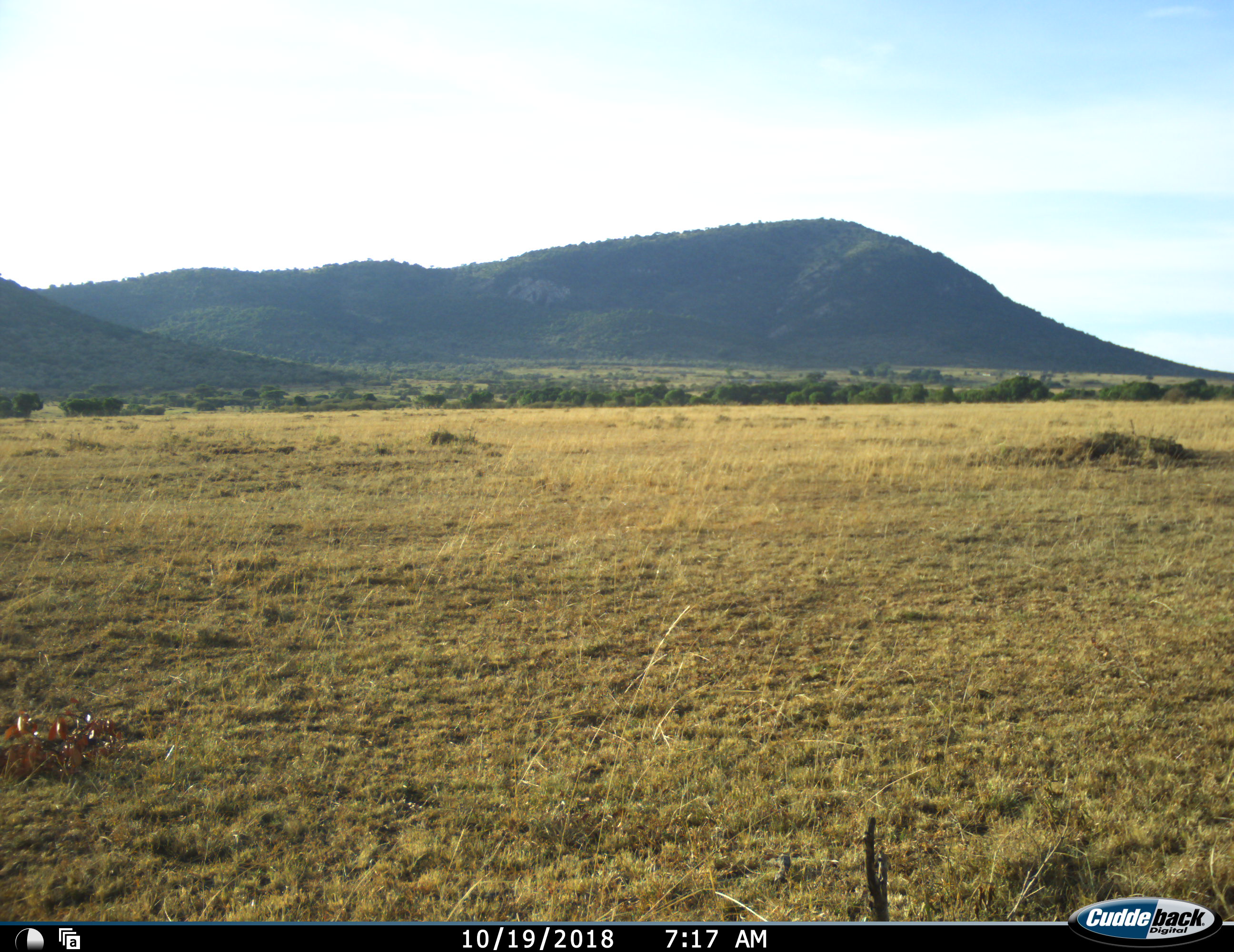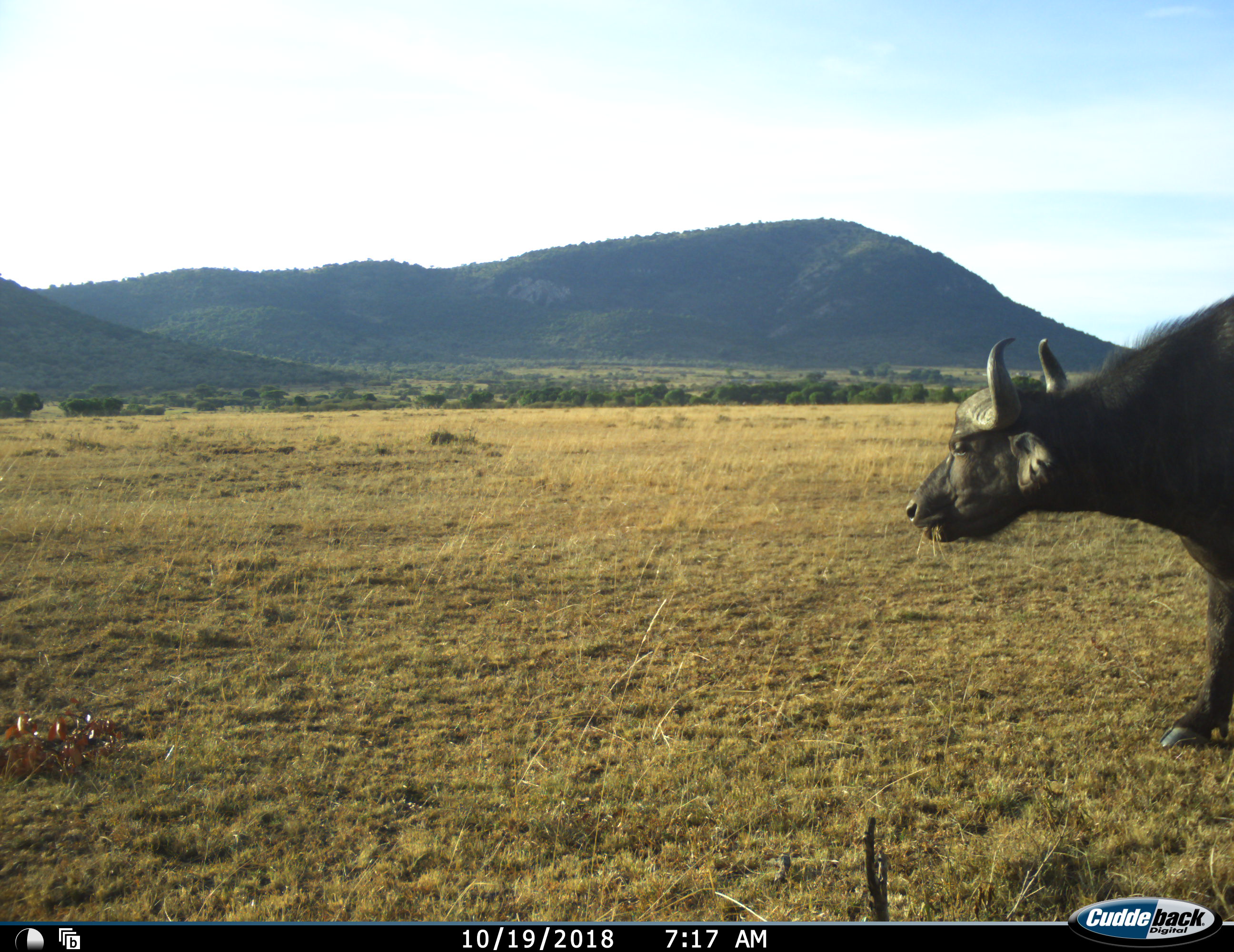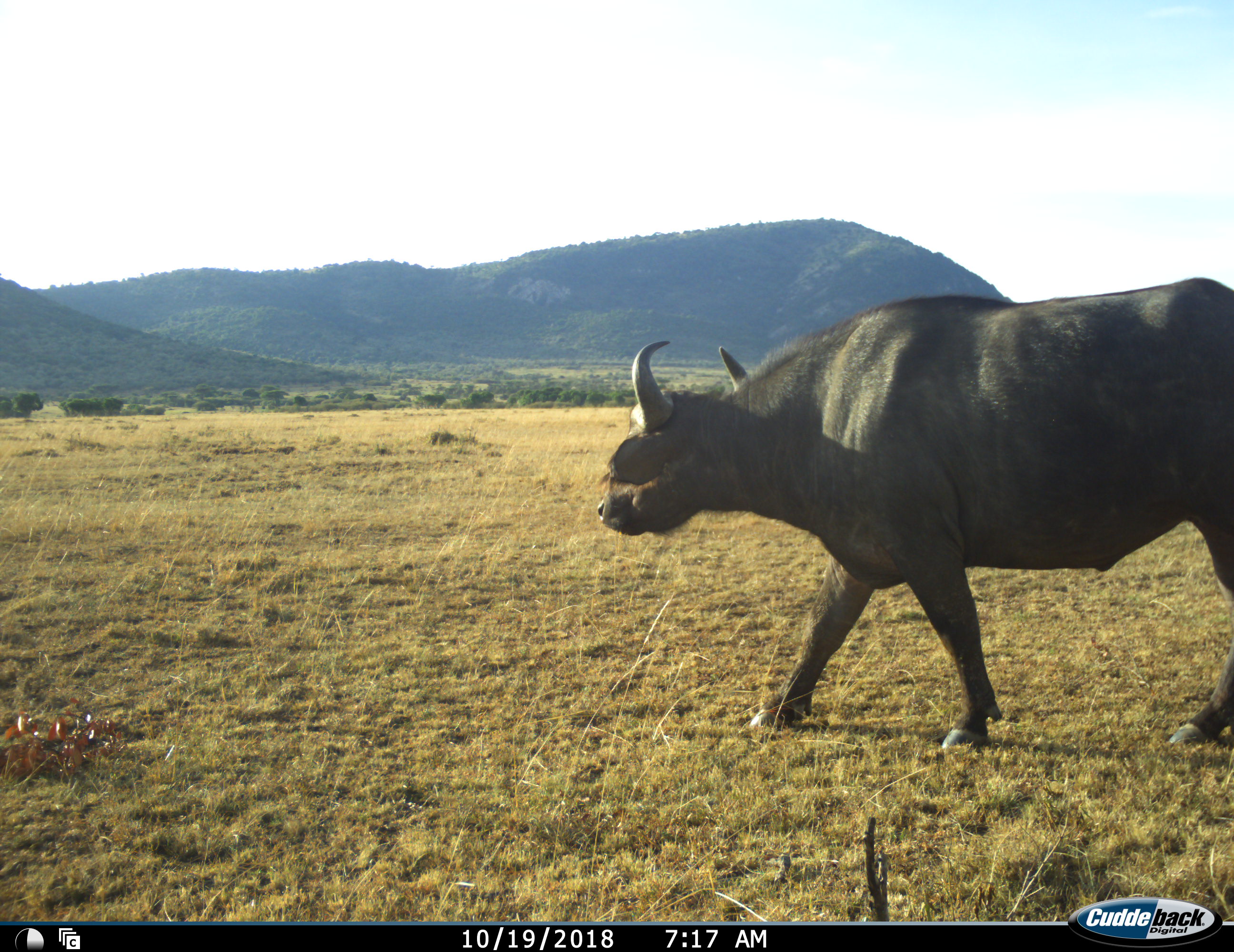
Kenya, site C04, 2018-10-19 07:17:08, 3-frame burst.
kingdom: Animalia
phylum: Chordata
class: Mammalia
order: Artiodactyla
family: Bovidae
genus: Syncerus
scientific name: Syncerus caffer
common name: cape buffalo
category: buffalo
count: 1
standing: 0%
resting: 0%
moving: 100%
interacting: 0%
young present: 0%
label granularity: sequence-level